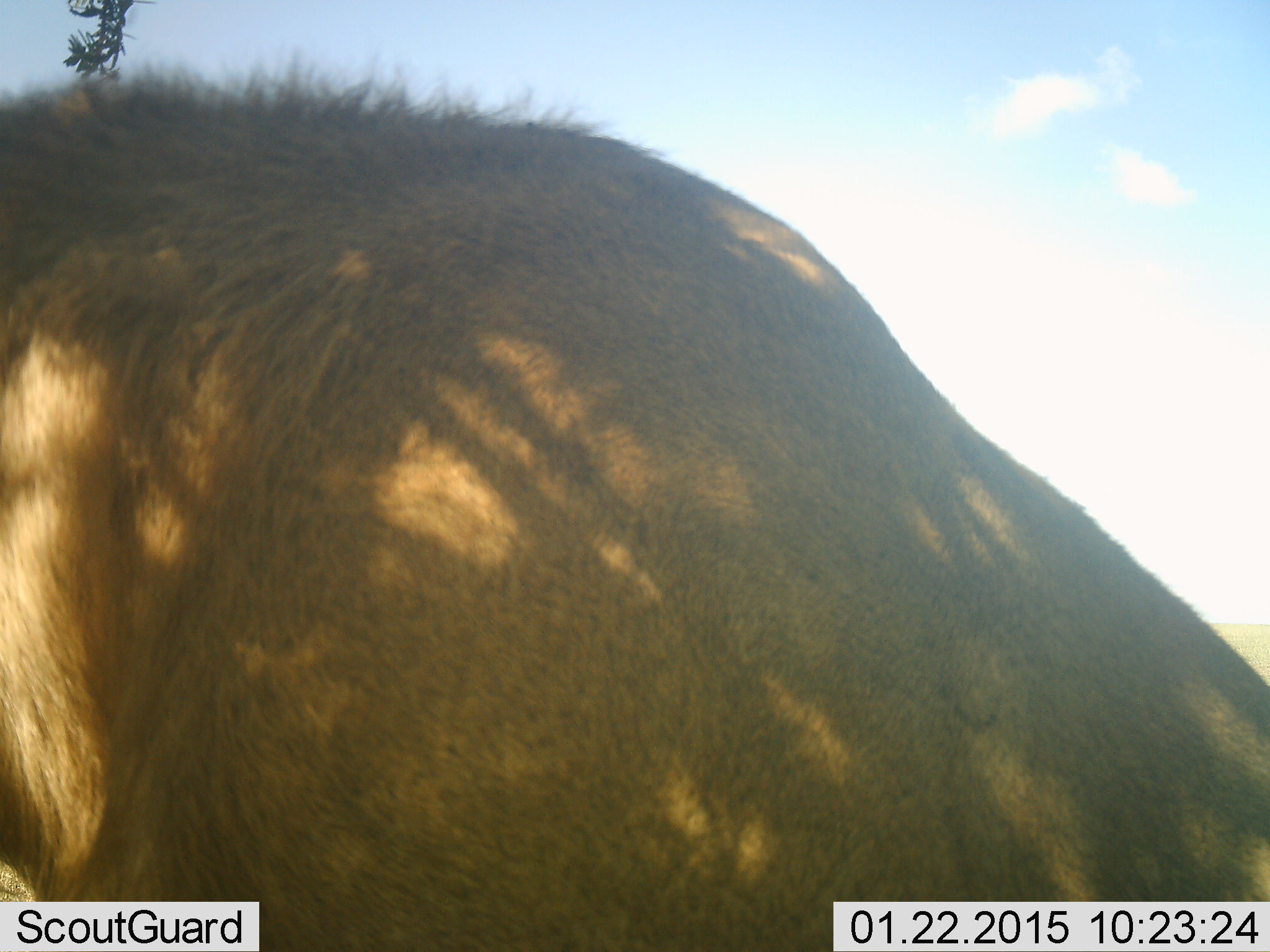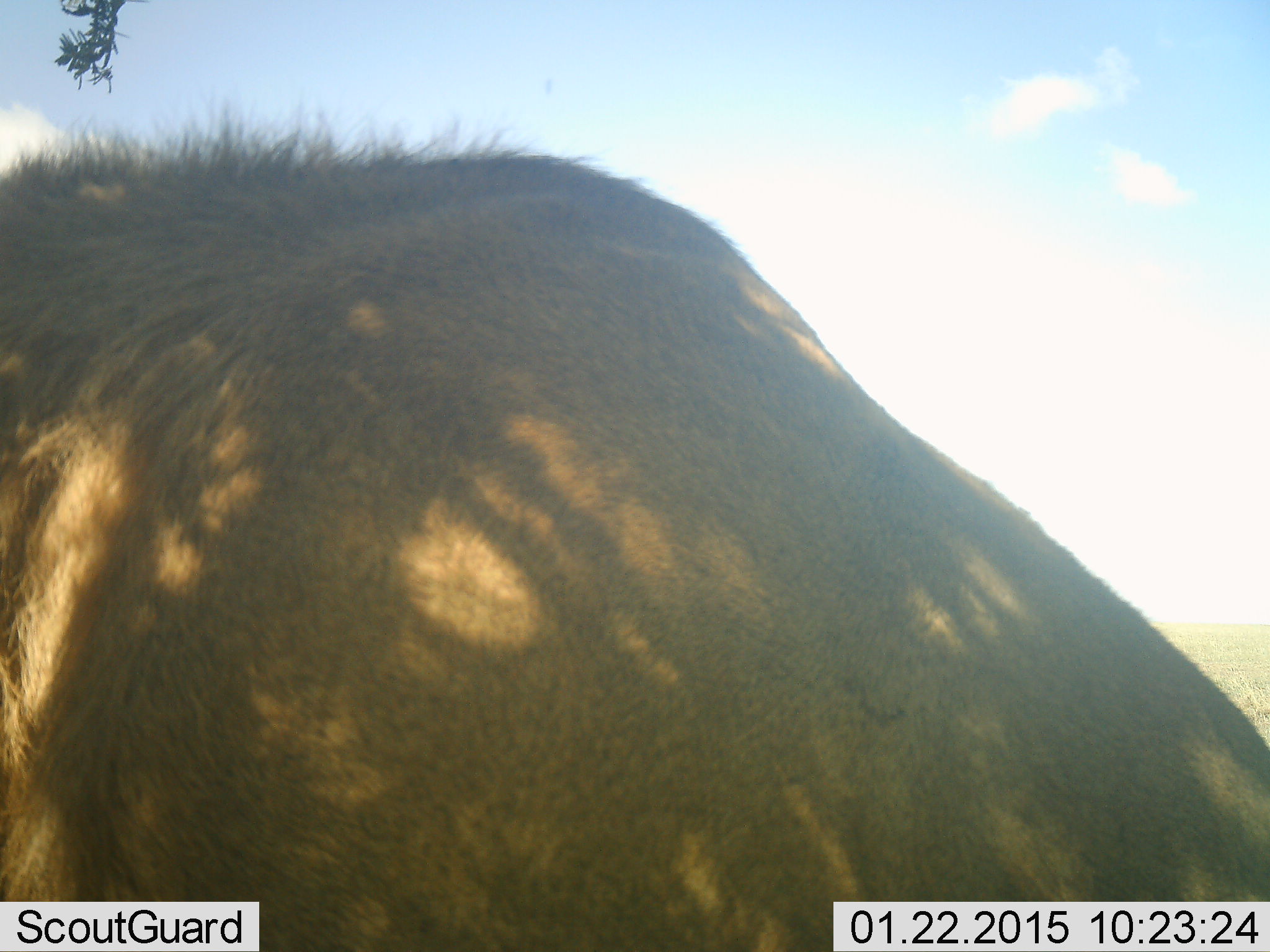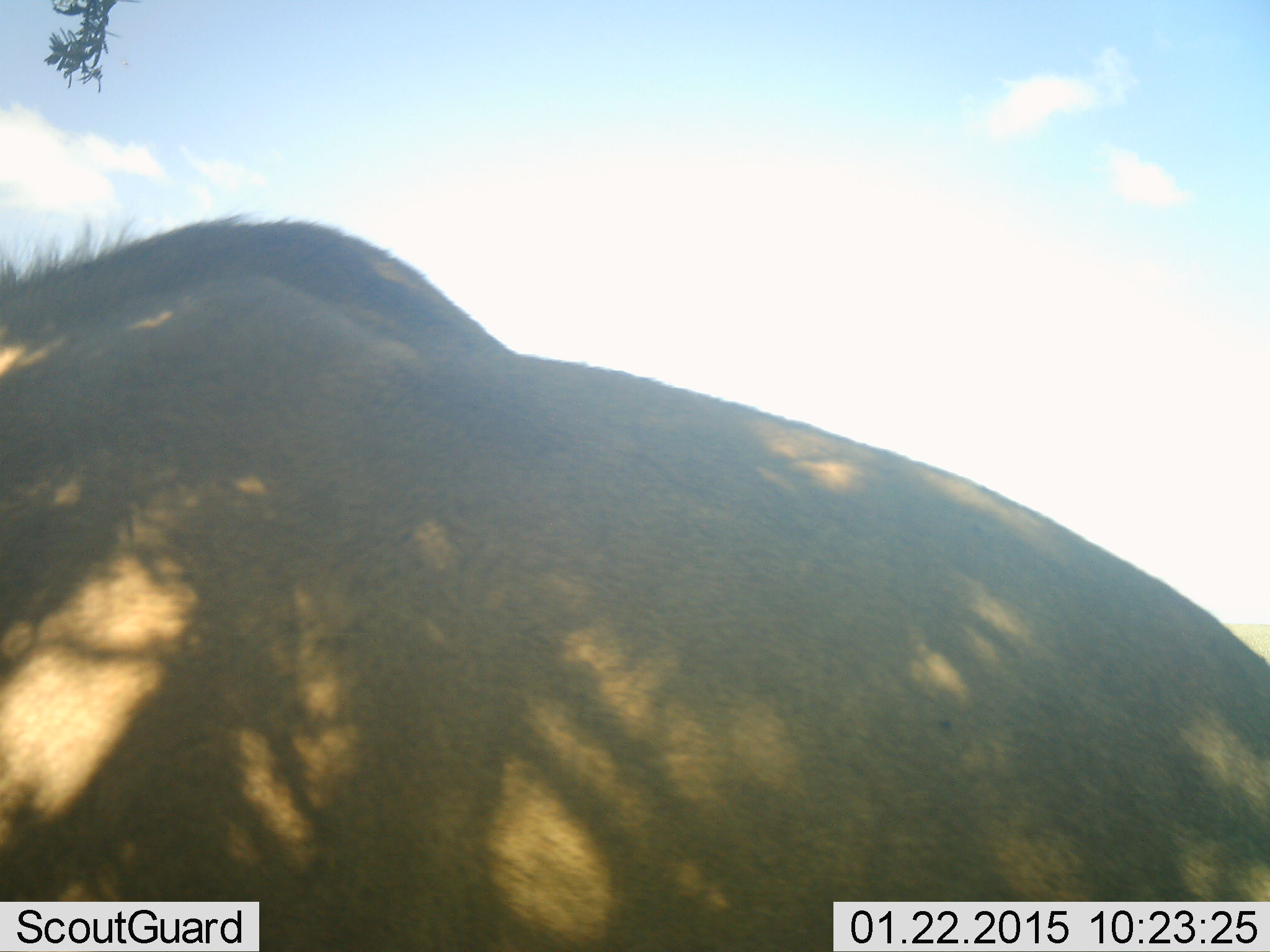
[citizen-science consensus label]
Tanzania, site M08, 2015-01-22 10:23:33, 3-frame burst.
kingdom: Animalia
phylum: Chordata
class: Mammalia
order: Carnivora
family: Felidae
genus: Panthera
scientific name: Panthera leo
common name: lion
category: lionmale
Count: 1.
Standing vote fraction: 20%.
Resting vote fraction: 60%.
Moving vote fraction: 20%.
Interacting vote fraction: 0%.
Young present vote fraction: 0%.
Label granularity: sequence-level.